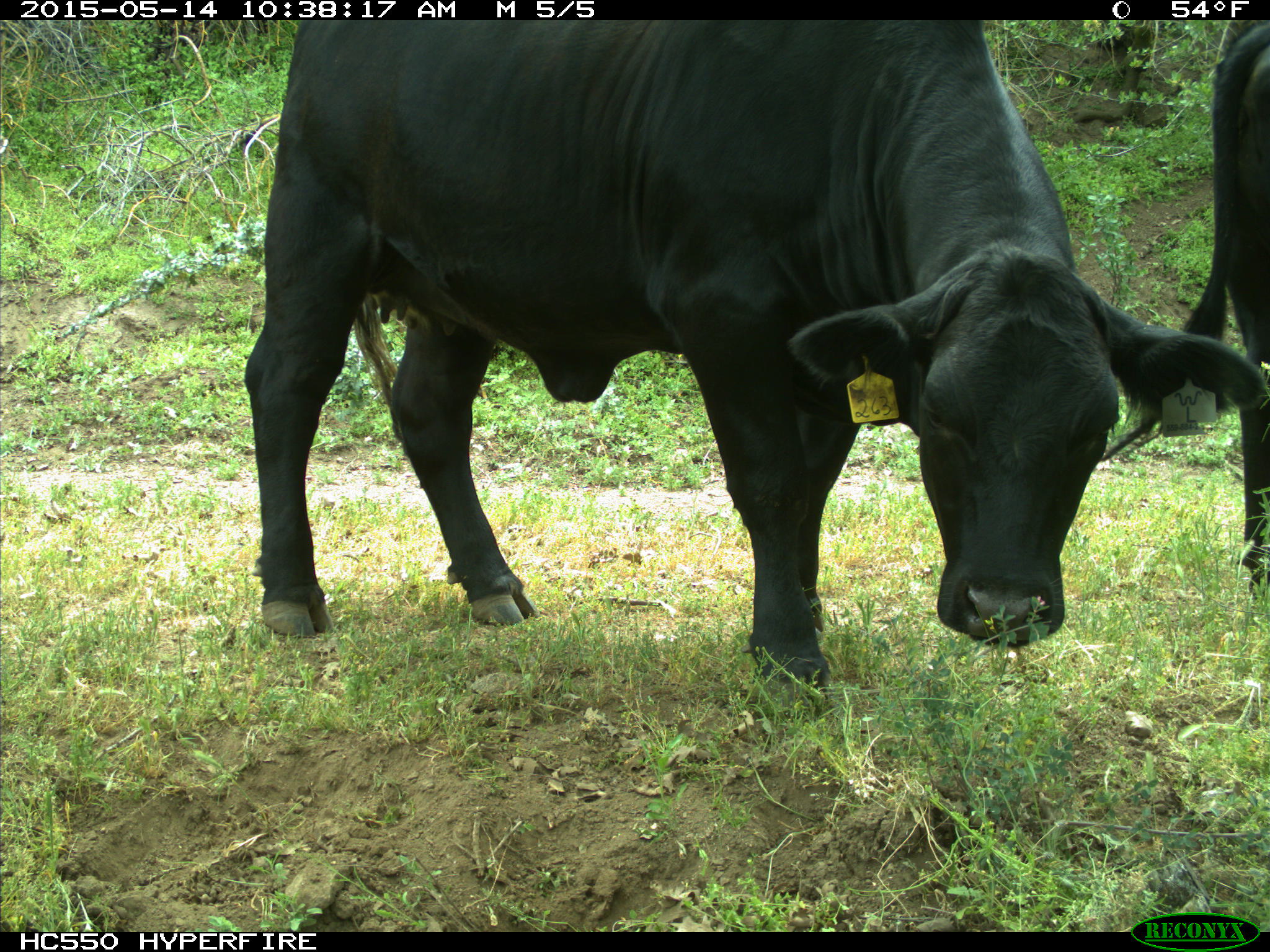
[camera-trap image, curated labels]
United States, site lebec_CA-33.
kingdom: Animalia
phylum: Chordata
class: Mammalia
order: Artiodactyla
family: Bovidae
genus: Bos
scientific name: Bos taurus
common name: domestic cow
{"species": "Bos taurus (domestic cow)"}